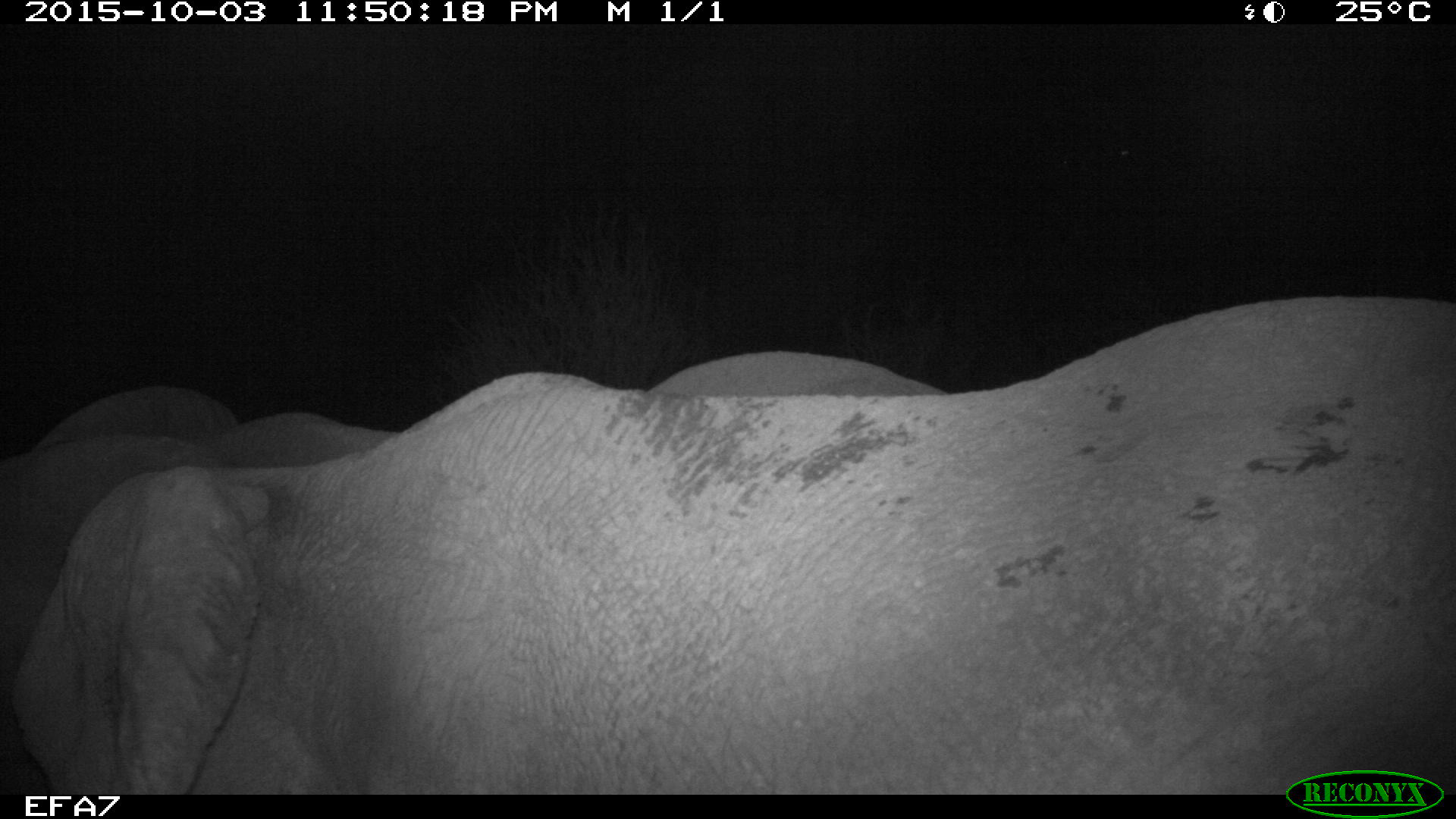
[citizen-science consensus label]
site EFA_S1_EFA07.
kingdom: Animalia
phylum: Chordata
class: Mammalia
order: Proboscidea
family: Elephantidae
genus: Loxodonta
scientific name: Loxodonta africana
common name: african bush elephant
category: elephant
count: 1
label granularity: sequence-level